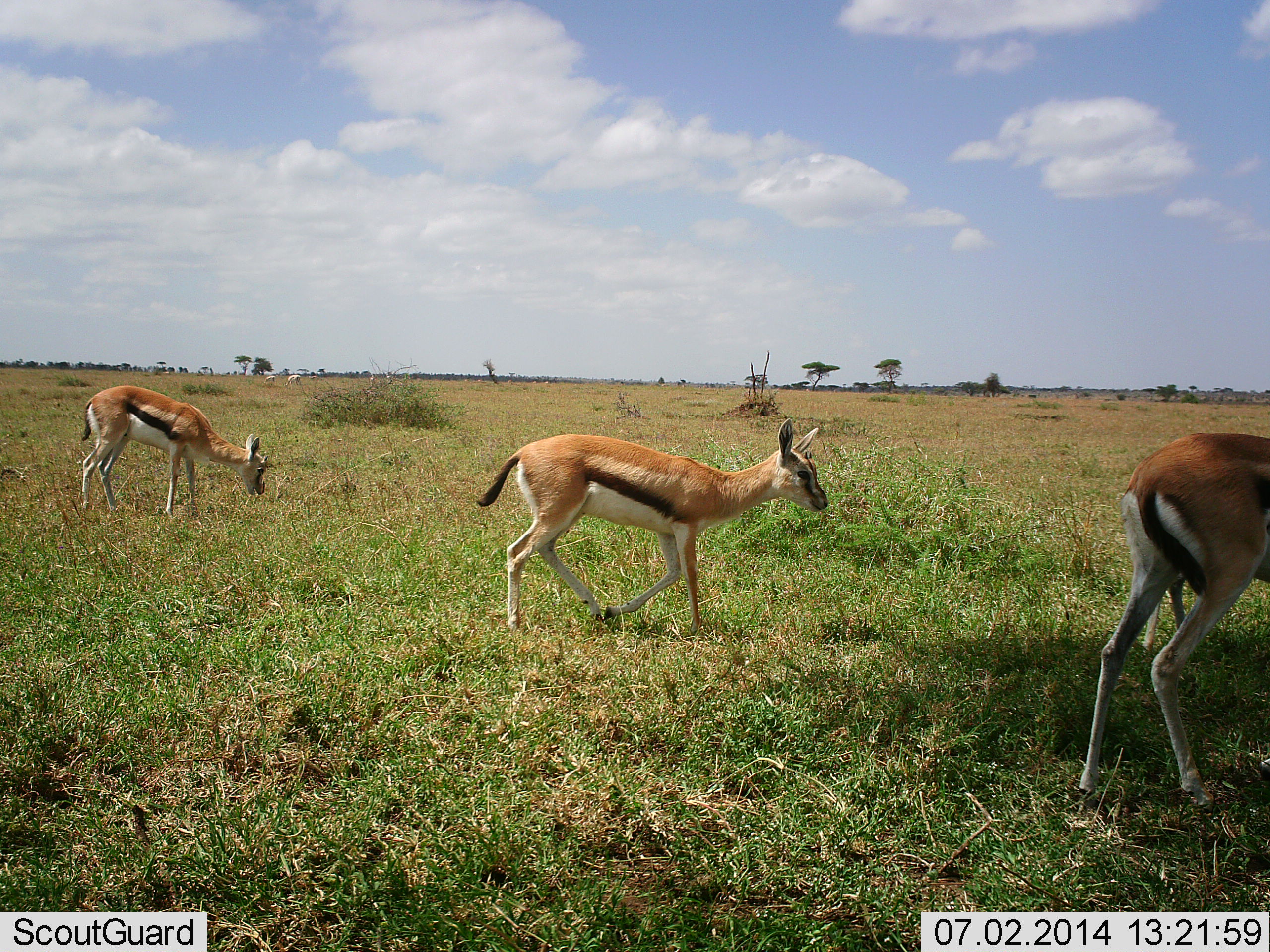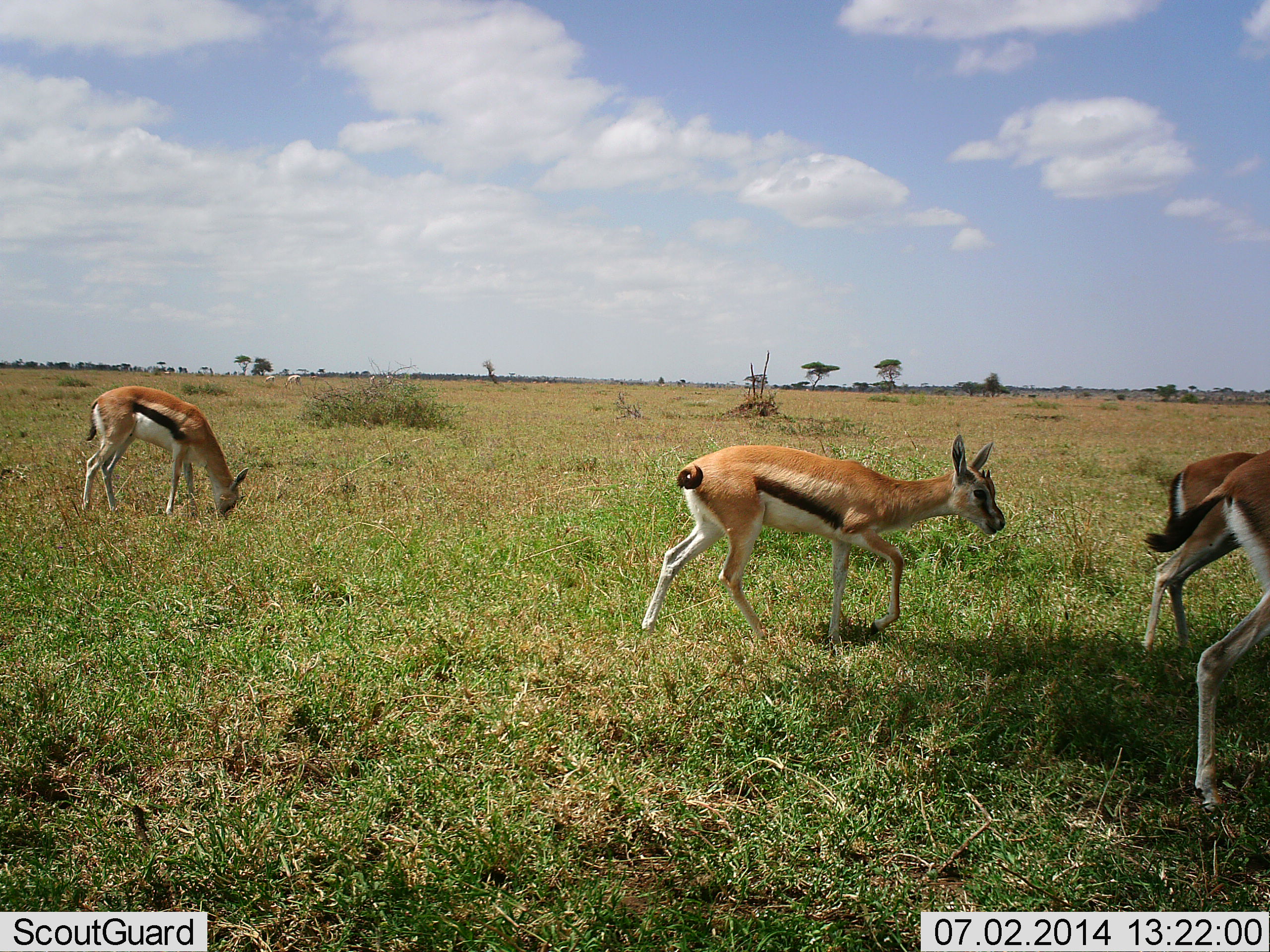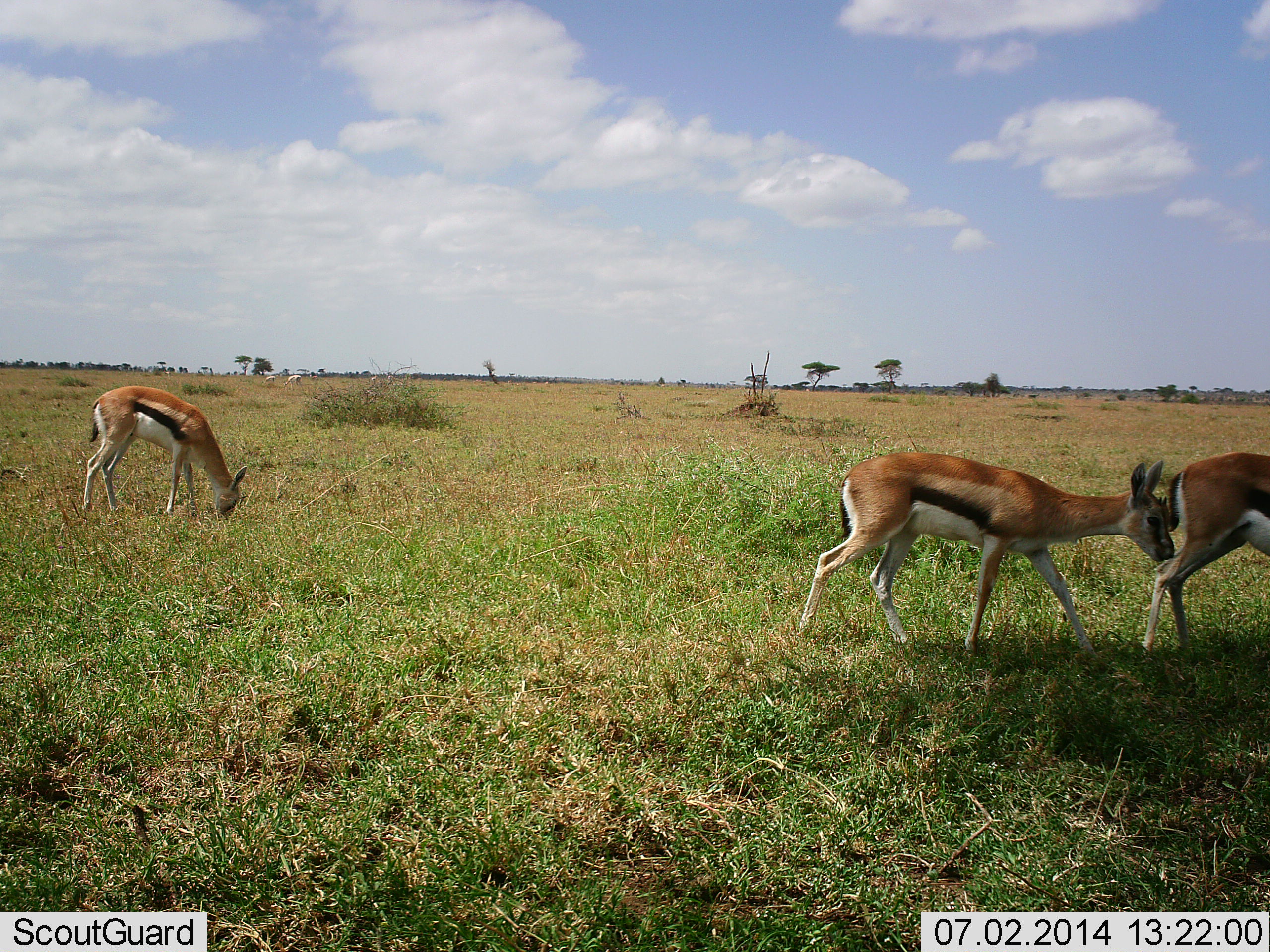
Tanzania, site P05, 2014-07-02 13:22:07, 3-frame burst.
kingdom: Animalia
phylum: Chordata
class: Mammalia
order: Artiodactyla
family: Bovidae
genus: Eudorcas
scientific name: Eudorcas thomsonii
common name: thomson's gazelle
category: gazellethomsons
Gazellethomsons (thomson's gazelle) (Eudorcas thomsonii), count 4. Behavior (volunteer vote fractions): standing 20%, resting 0%, moving 90%, interacting 0%. Young present (vote fraction): 0%. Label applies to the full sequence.